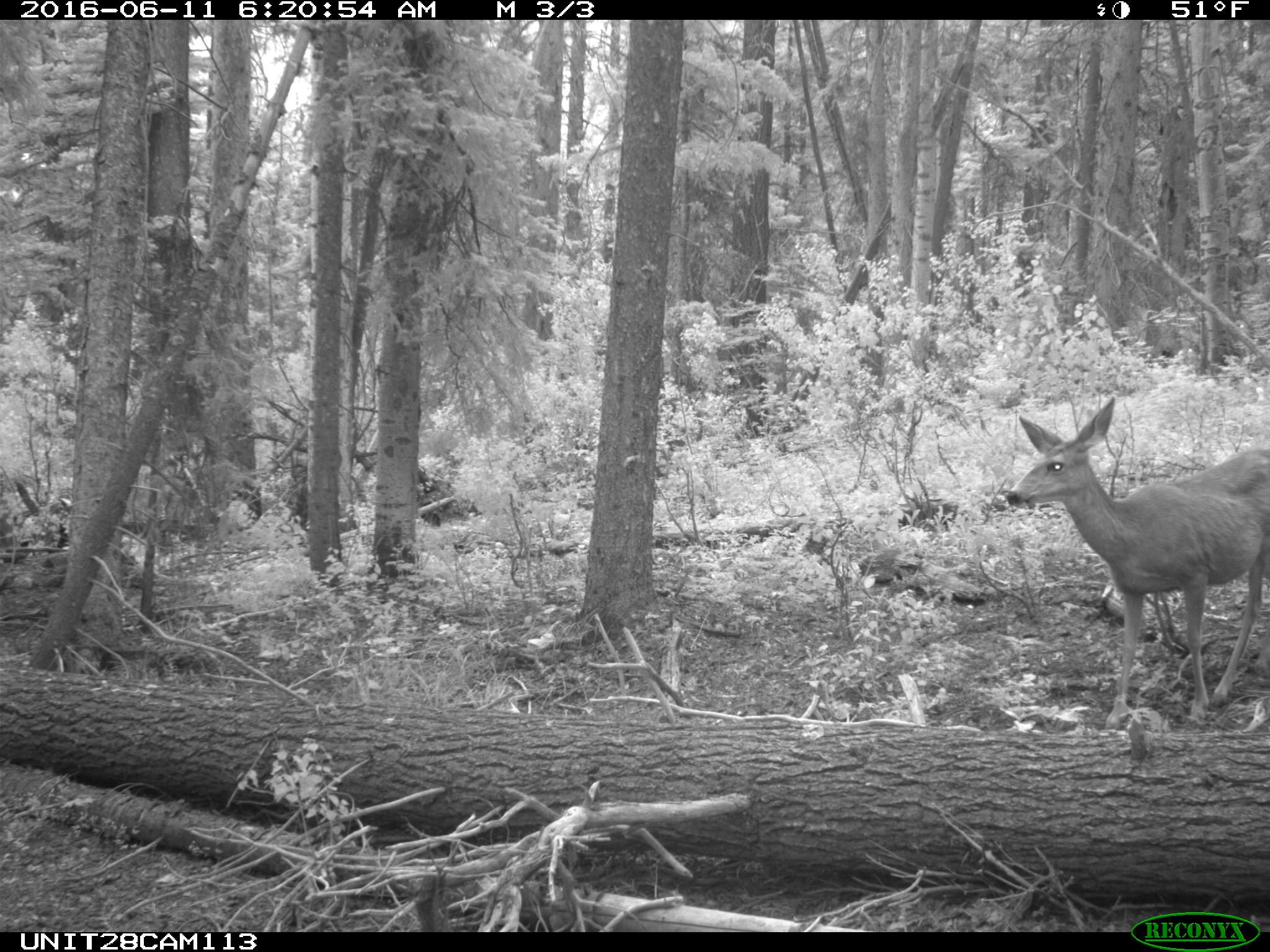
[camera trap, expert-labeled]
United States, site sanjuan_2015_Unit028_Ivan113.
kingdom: Animalia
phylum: Chordata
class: Mammalia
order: Artiodactyla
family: Cervidae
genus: Odocoileus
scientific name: Odocoileus hemionus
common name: mule deer